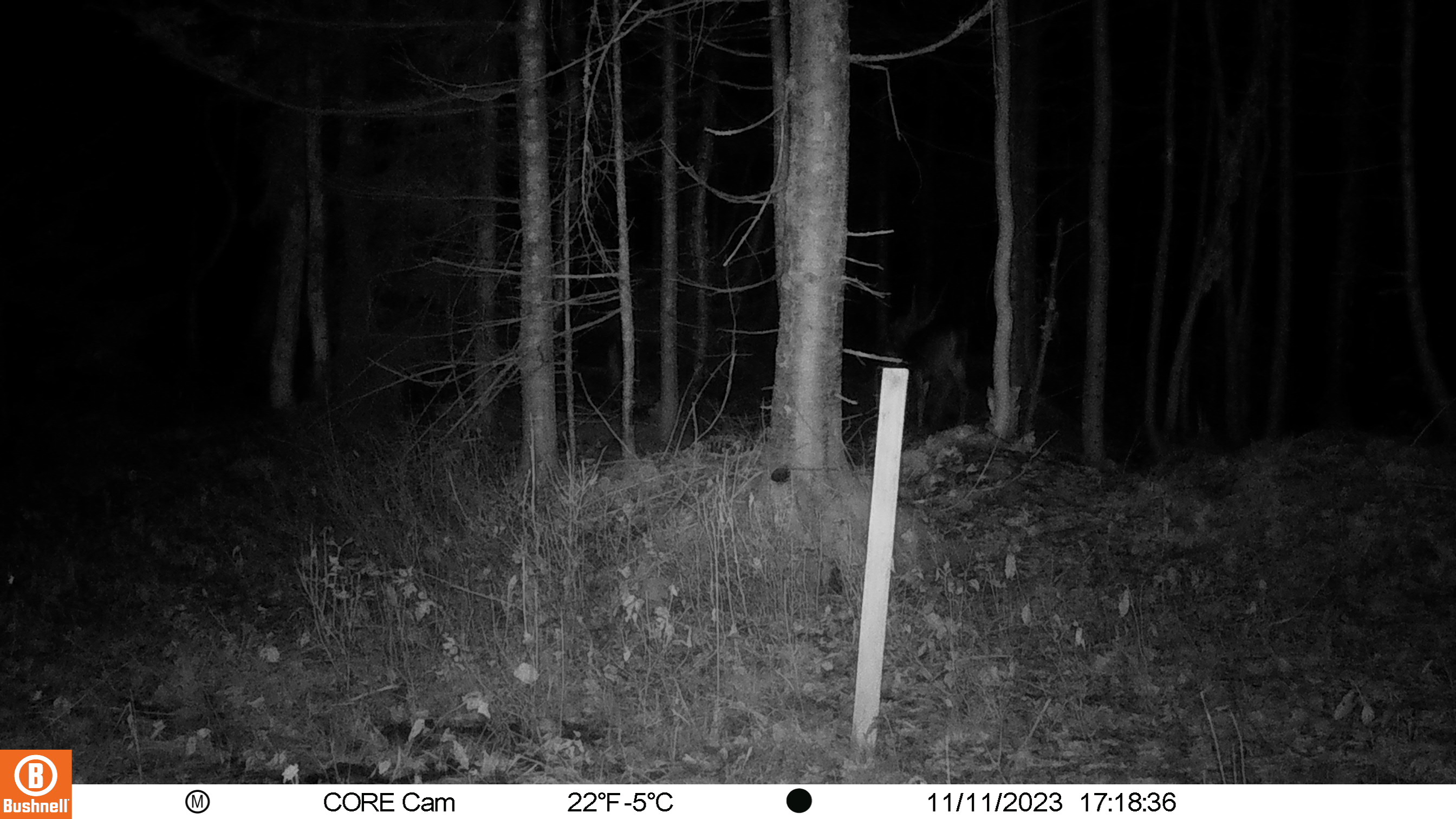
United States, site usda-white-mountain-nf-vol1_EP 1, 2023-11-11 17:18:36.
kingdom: Animalia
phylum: Chordata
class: Mammalia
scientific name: Mammalia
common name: mammal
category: mammal sp.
Mammal sp. (mammal) (Mammalia).